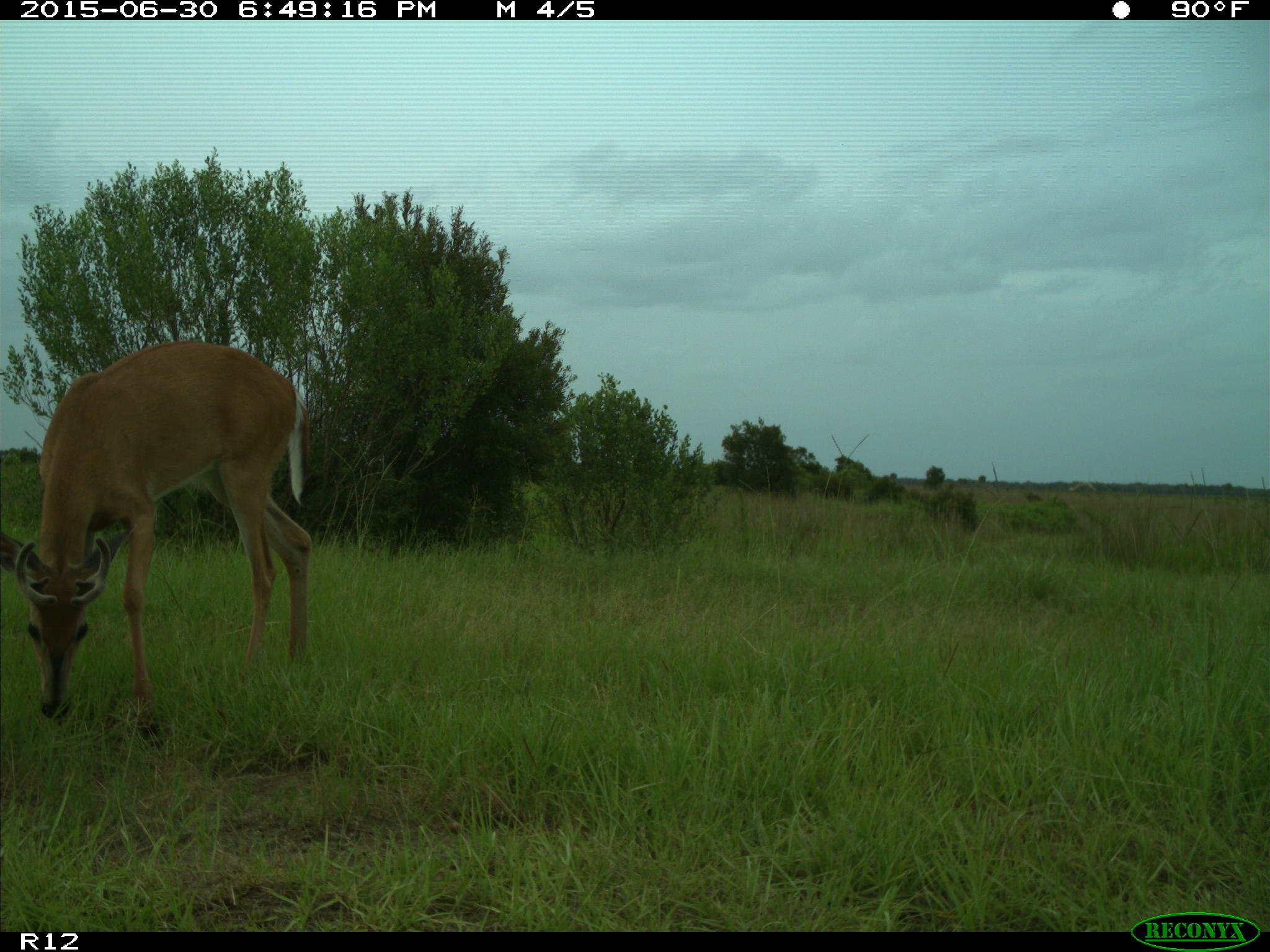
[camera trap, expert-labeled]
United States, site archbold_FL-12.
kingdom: Animalia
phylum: Chordata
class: Mammalia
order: Artiodactyla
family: Cervidae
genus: Odocoileus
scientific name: Odocoileus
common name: deer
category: unidentified deer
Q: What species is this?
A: Unidentified deer (deer) (Odocoileus).